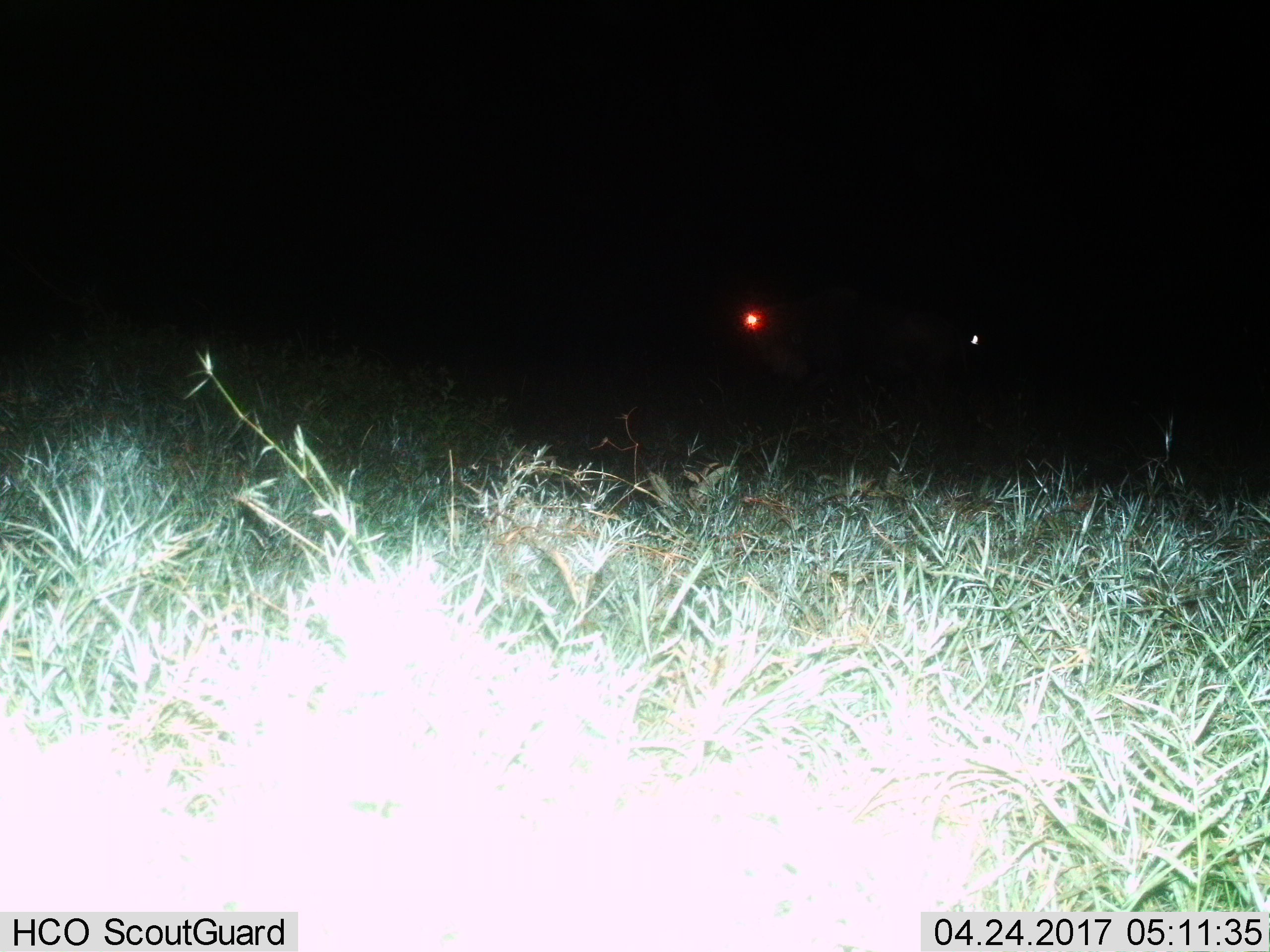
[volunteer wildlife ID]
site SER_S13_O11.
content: unidentified animal